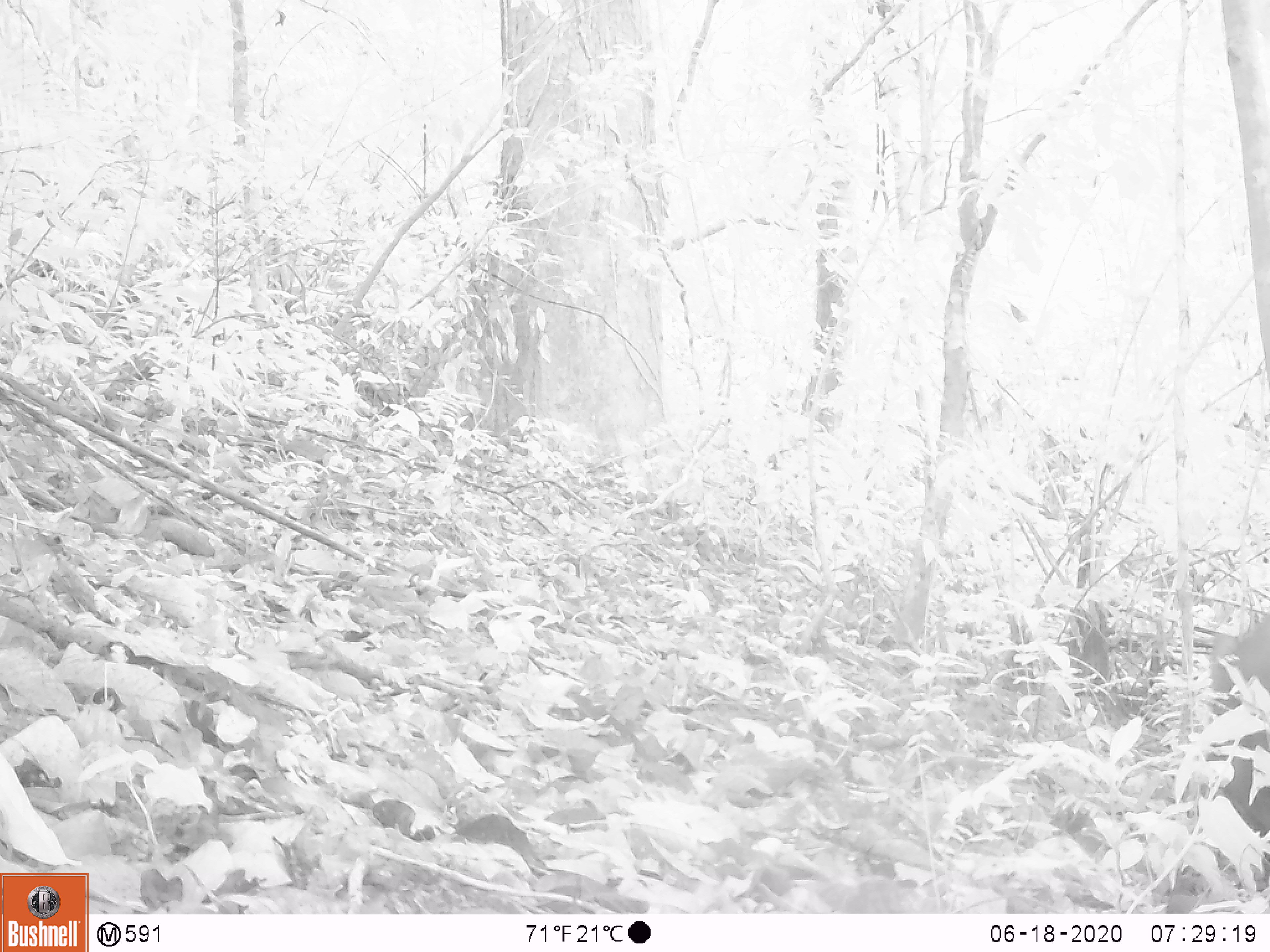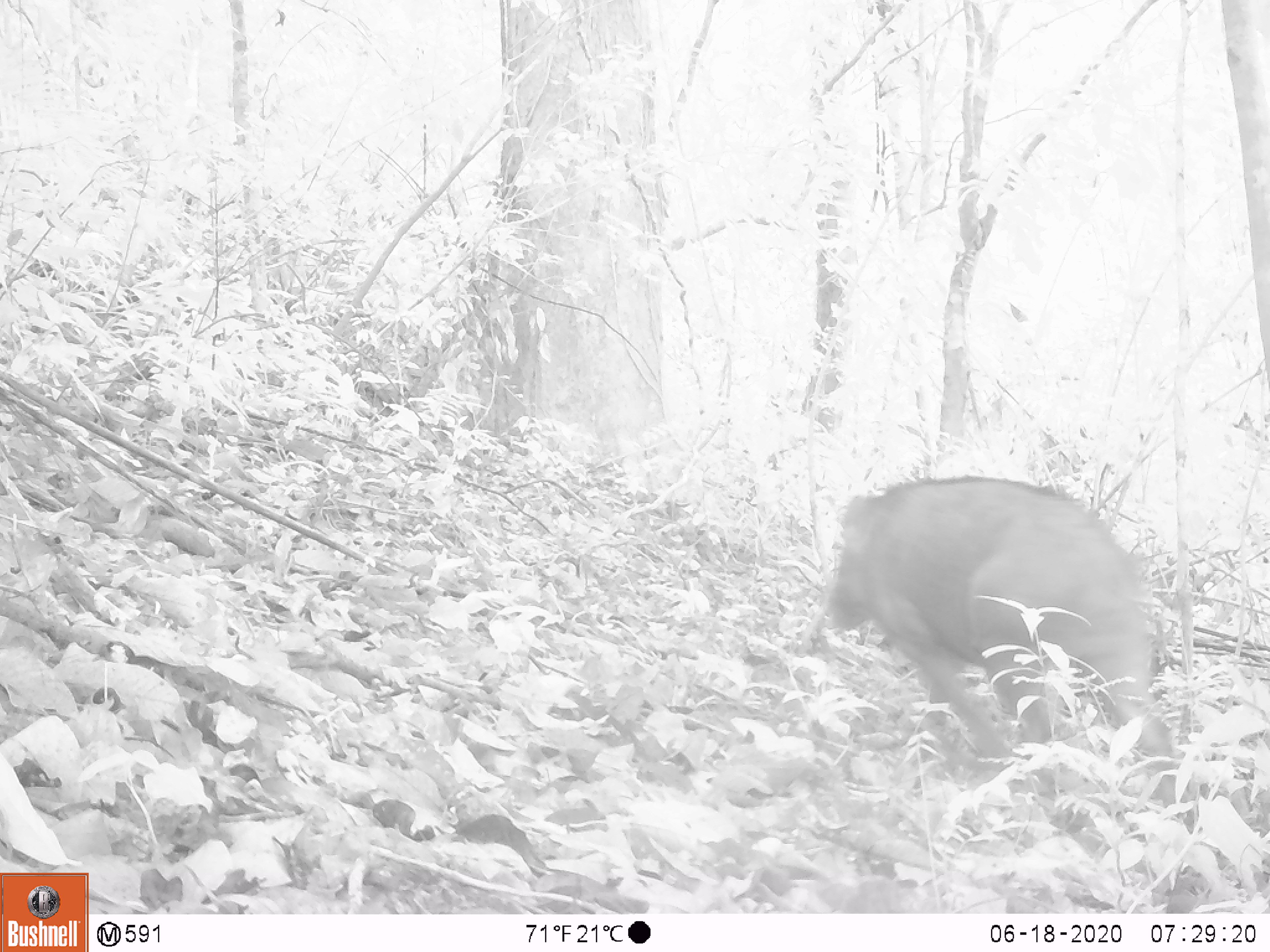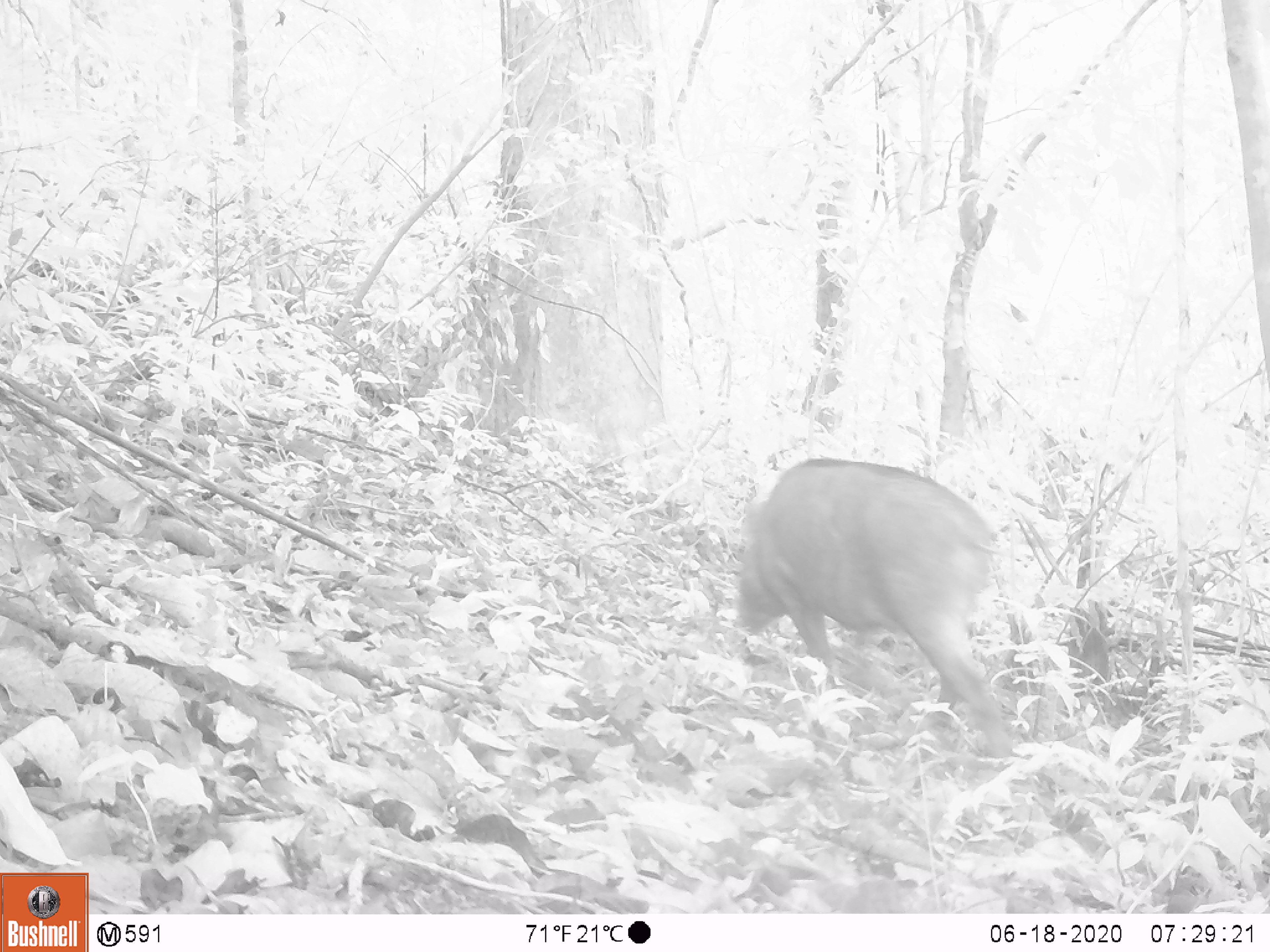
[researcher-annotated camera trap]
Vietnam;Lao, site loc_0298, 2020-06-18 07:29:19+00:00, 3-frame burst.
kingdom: Animalia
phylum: Chordata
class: Mammalia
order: Artiodactyla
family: Suidae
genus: Sus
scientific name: Sus scrofa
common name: eurasian wild pig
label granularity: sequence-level